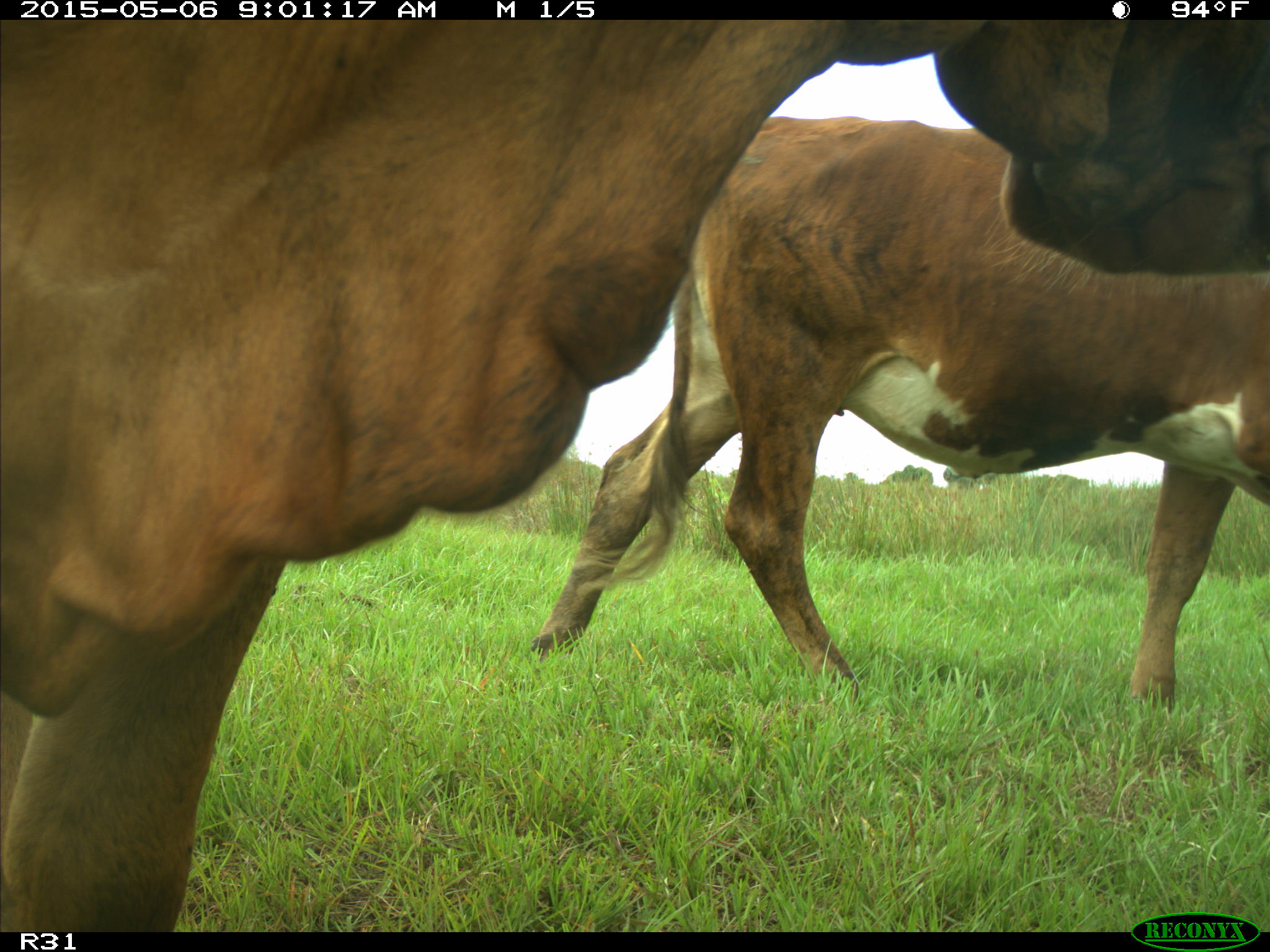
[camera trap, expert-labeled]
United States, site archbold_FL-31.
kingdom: Animalia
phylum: Chordata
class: Mammalia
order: Artiodactyla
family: Bovidae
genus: Bos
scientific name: Bos taurus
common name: domestic cow